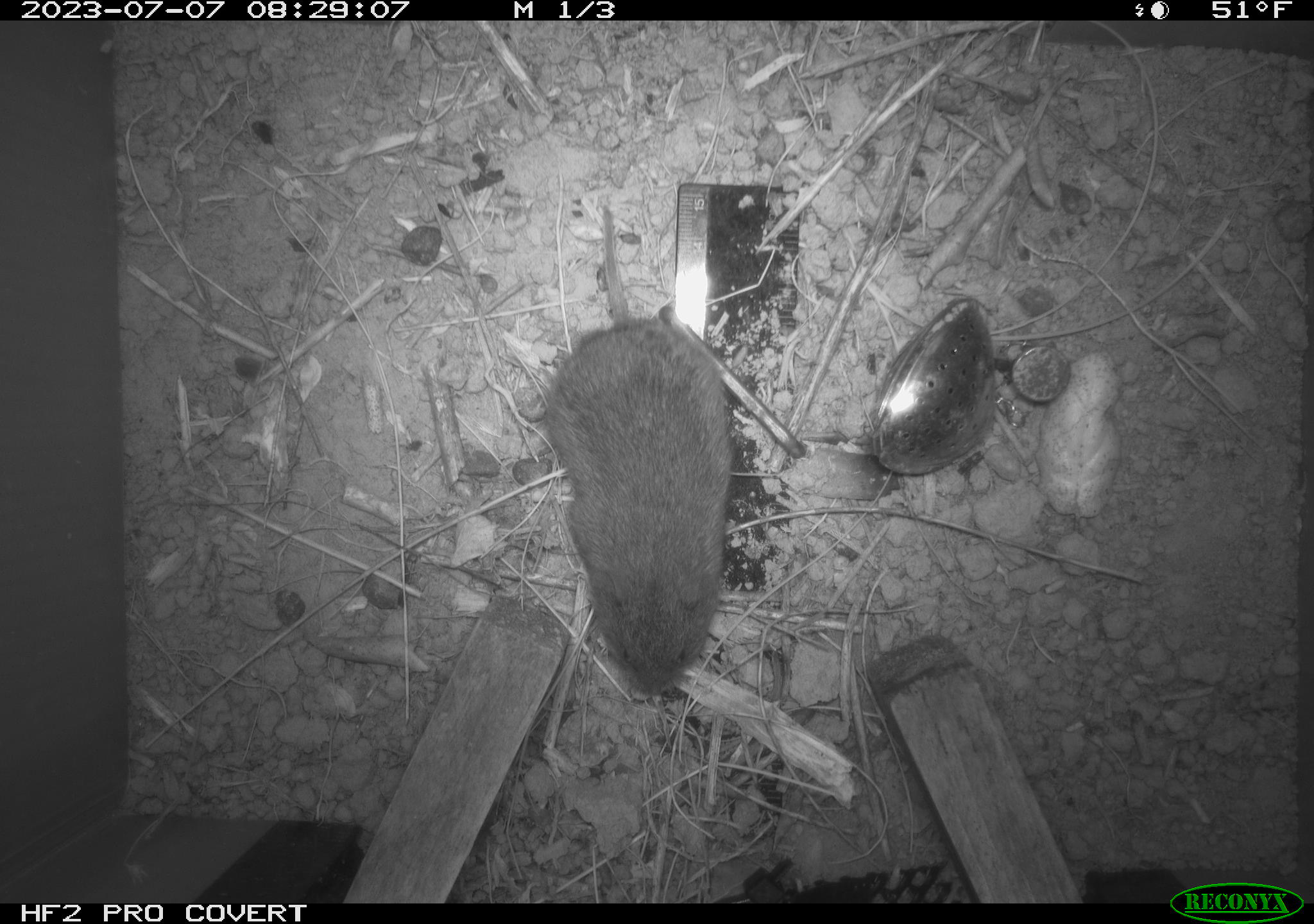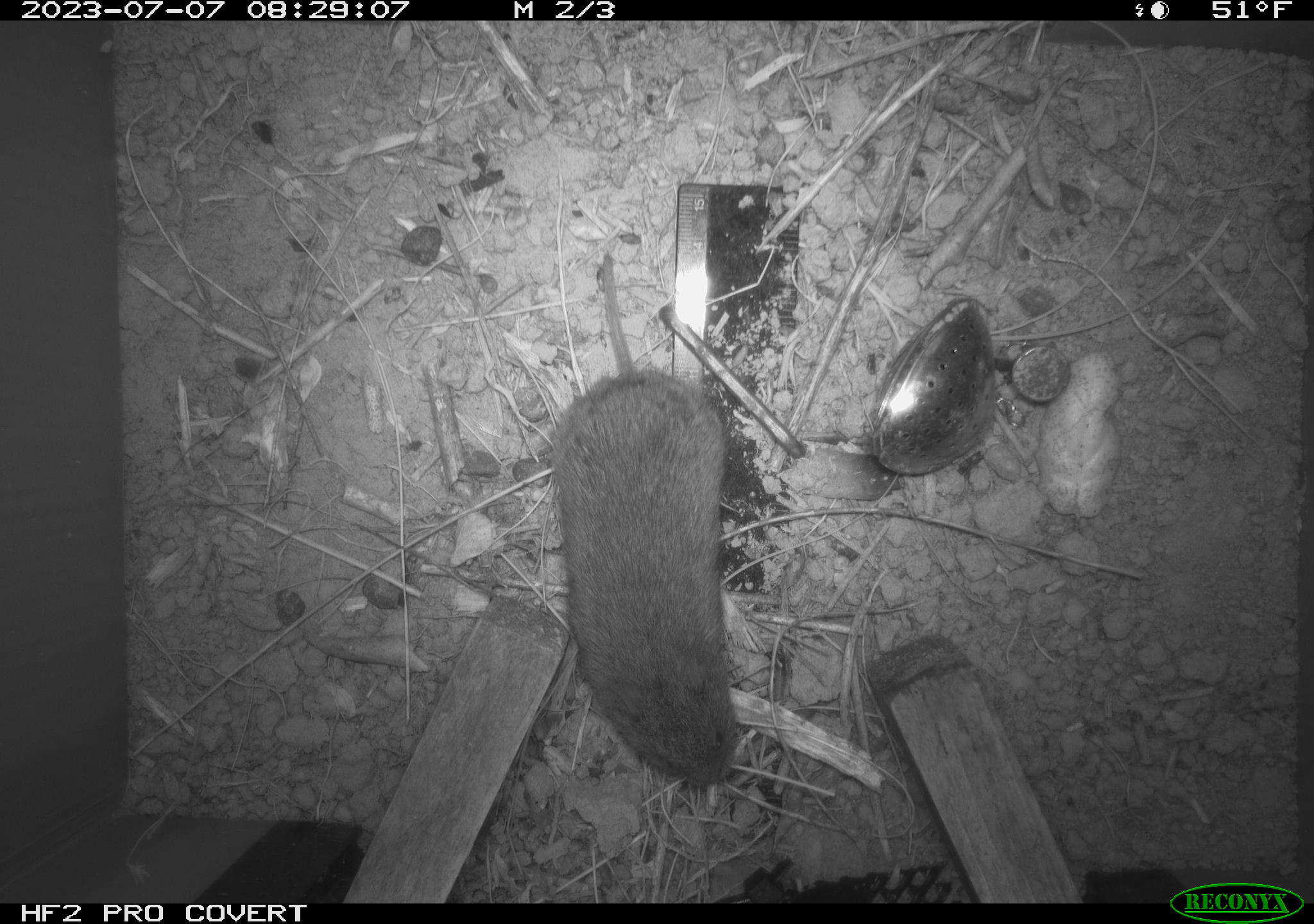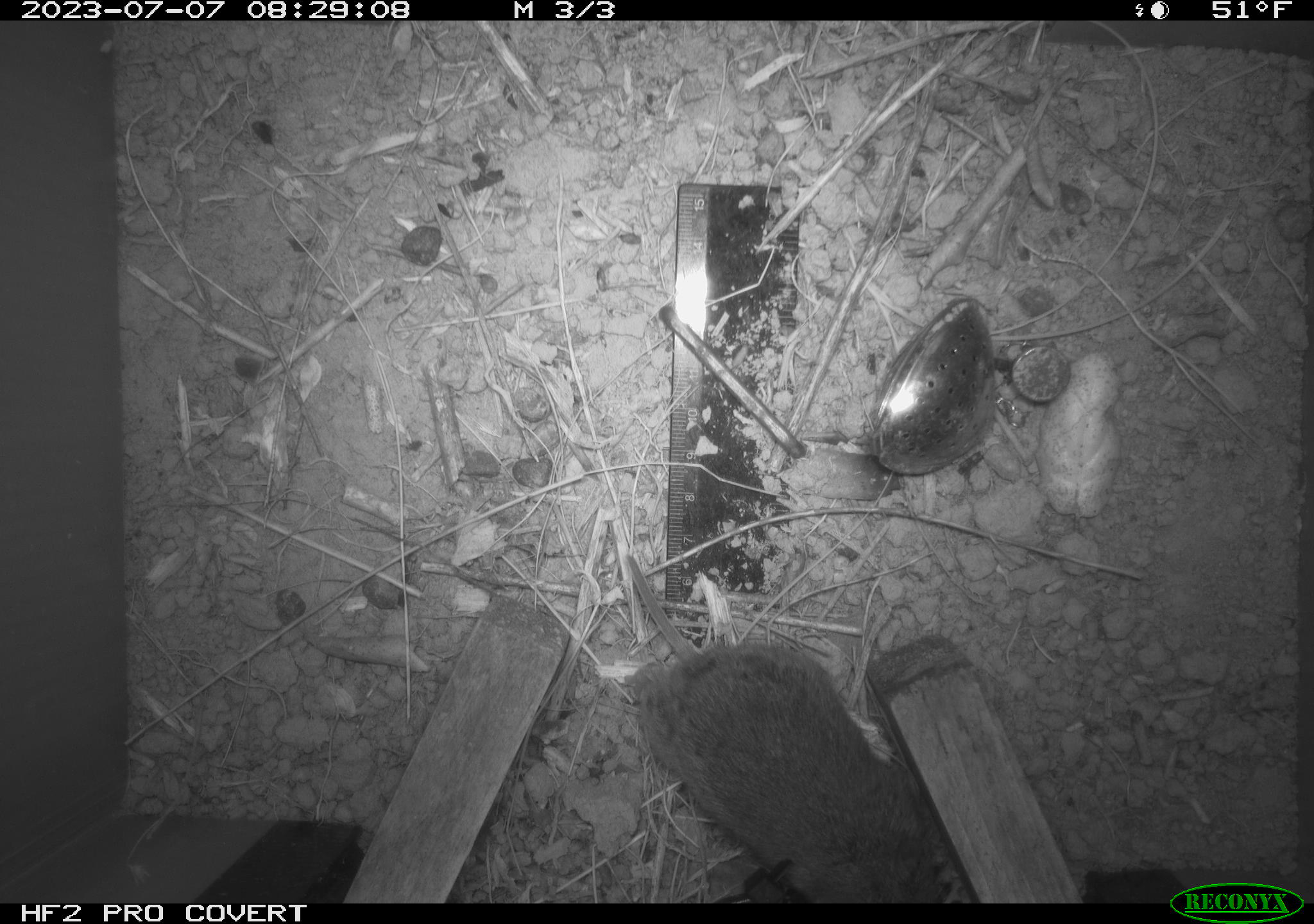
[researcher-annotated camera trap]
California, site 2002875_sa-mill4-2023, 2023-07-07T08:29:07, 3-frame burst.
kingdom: Animalia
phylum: Chordata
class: Mammalia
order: Rodentia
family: Cricetidae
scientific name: Arvicolinae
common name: voles, lemmings, and muskrats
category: arvicolinae subfamily